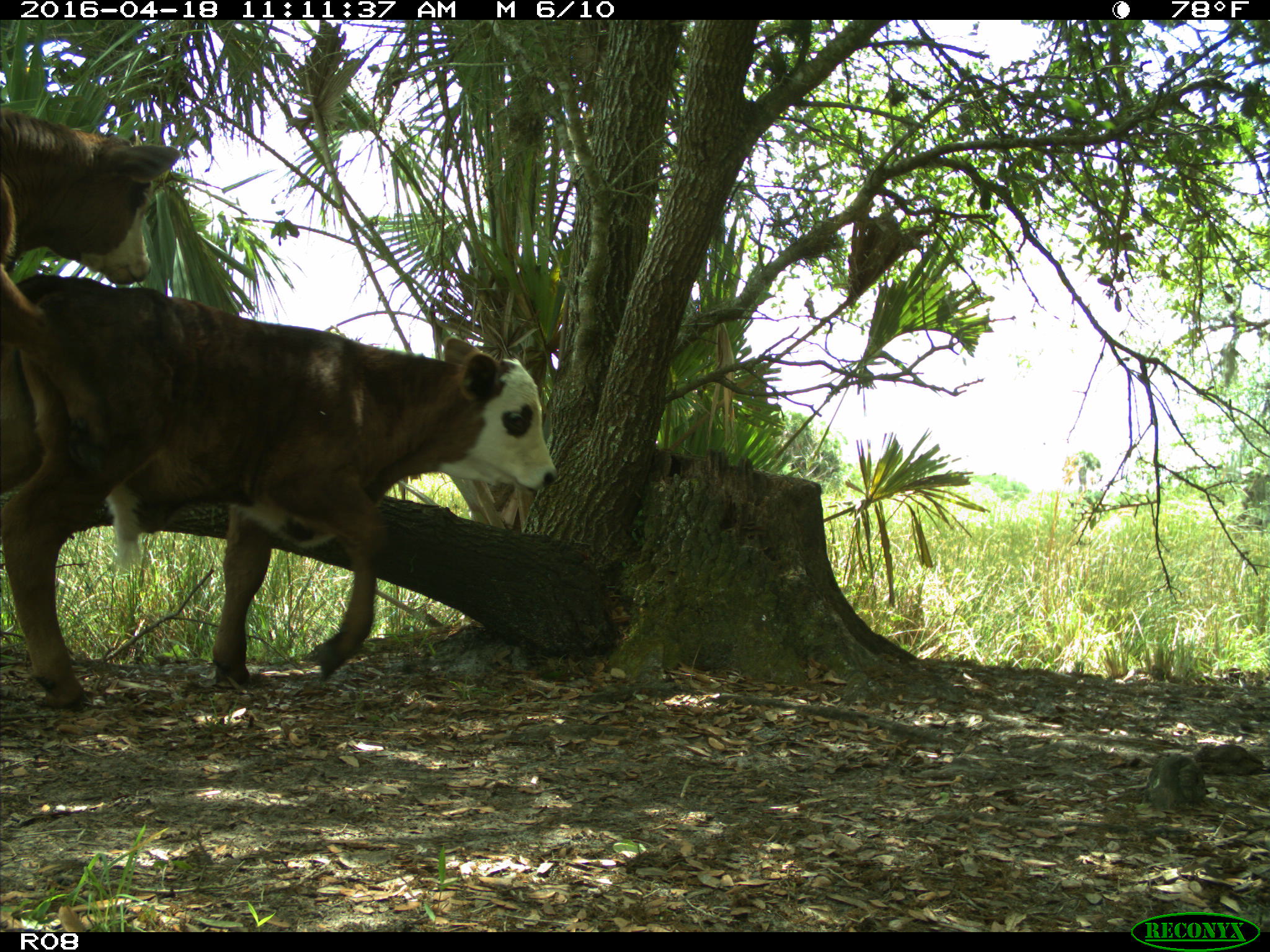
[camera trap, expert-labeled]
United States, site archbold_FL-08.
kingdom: Animalia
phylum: Chordata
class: Mammalia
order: Artiodactyla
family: Bovidae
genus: Bos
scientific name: Bos taurus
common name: domestic cow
Bos taurus (domestic cow).